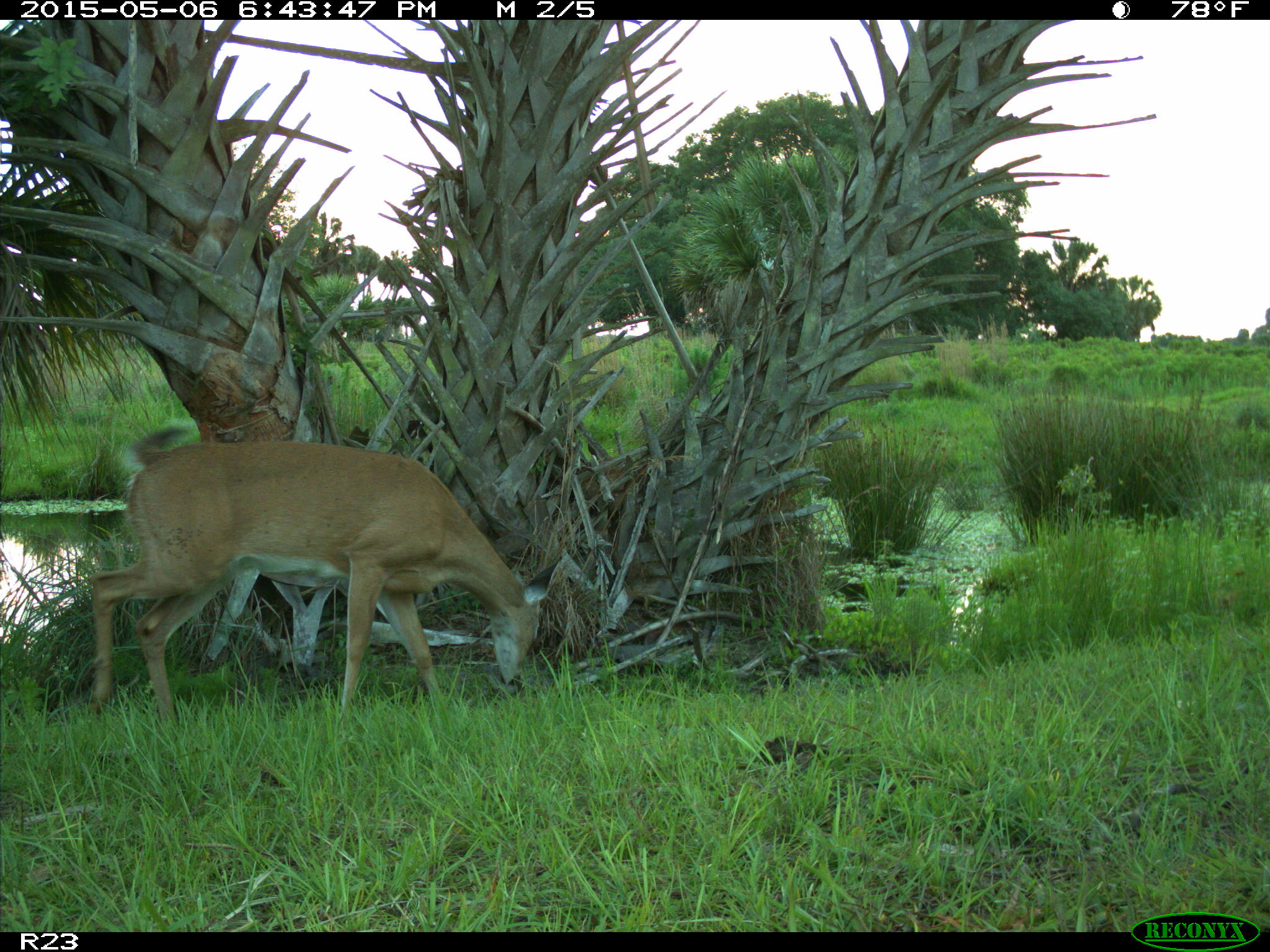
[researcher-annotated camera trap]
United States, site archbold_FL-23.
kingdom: Animalia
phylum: Chordata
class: Mammalia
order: Artiodactyla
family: Bovidae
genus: Bos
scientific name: Bos taurus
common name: domestic cow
Bos taurus (domestic cow).